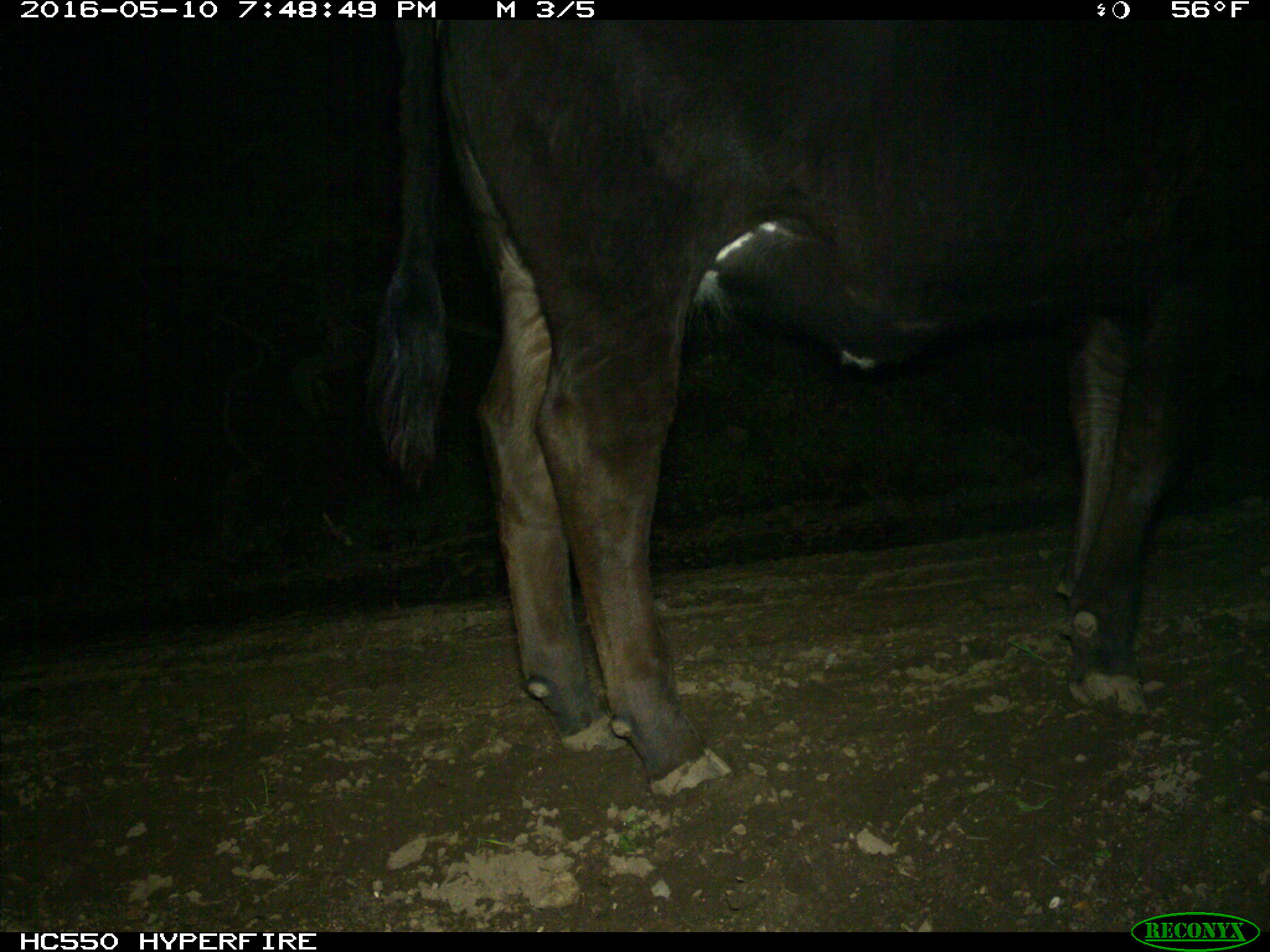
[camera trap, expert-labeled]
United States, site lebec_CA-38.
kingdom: Animalia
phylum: Chordata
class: Mammalia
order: Artiodactyla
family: Bovidae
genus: Bos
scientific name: Bos taurus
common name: domestic cow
Bos taurus (domestic cow).